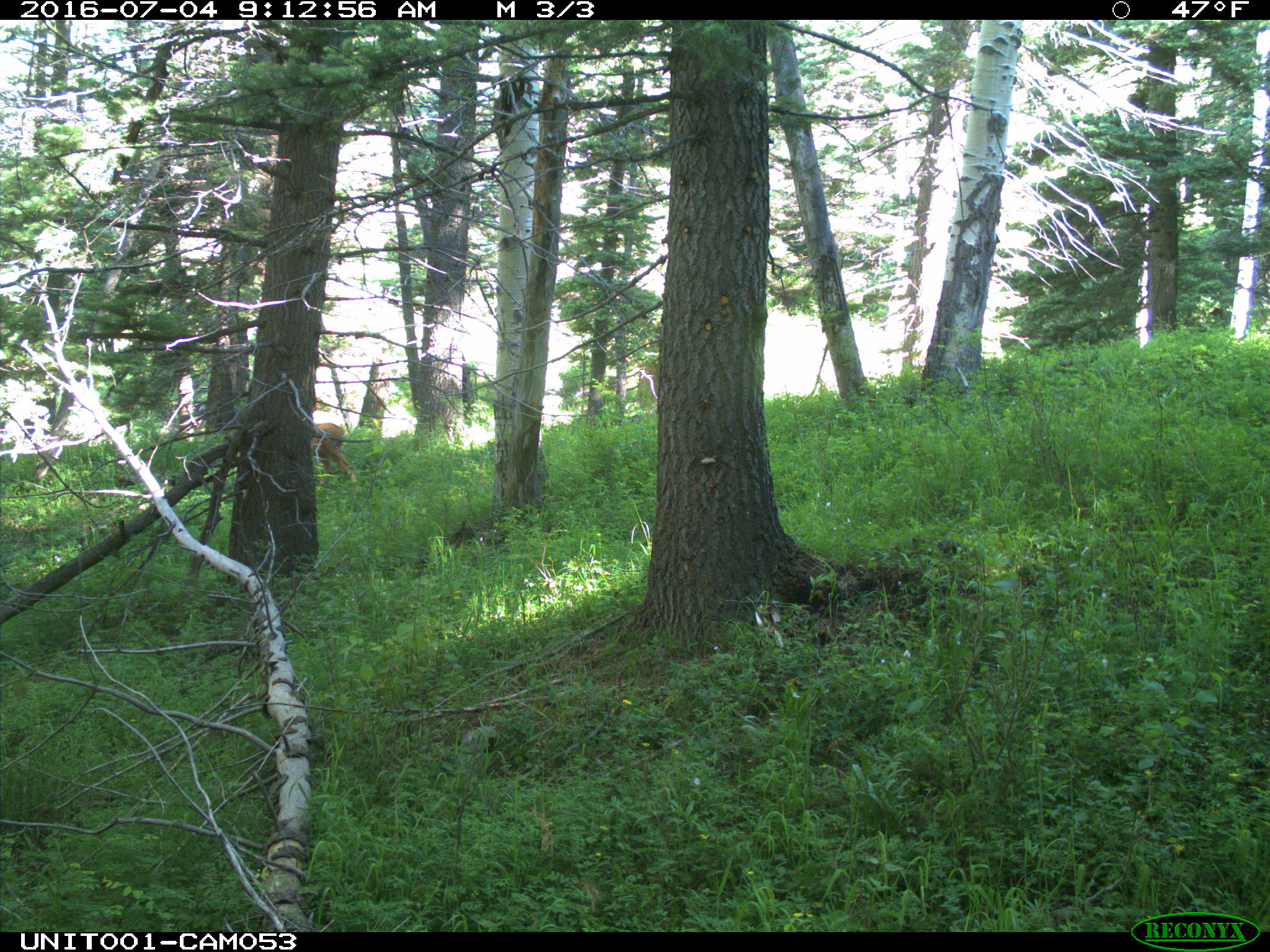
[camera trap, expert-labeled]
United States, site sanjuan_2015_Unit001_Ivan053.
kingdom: Animalia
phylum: Chordata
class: Mammalia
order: Artiodactyla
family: Cervidae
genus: Odocoileus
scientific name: Odocoileus hemionus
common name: mule deer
Odocoileus hemionus (mule deer).